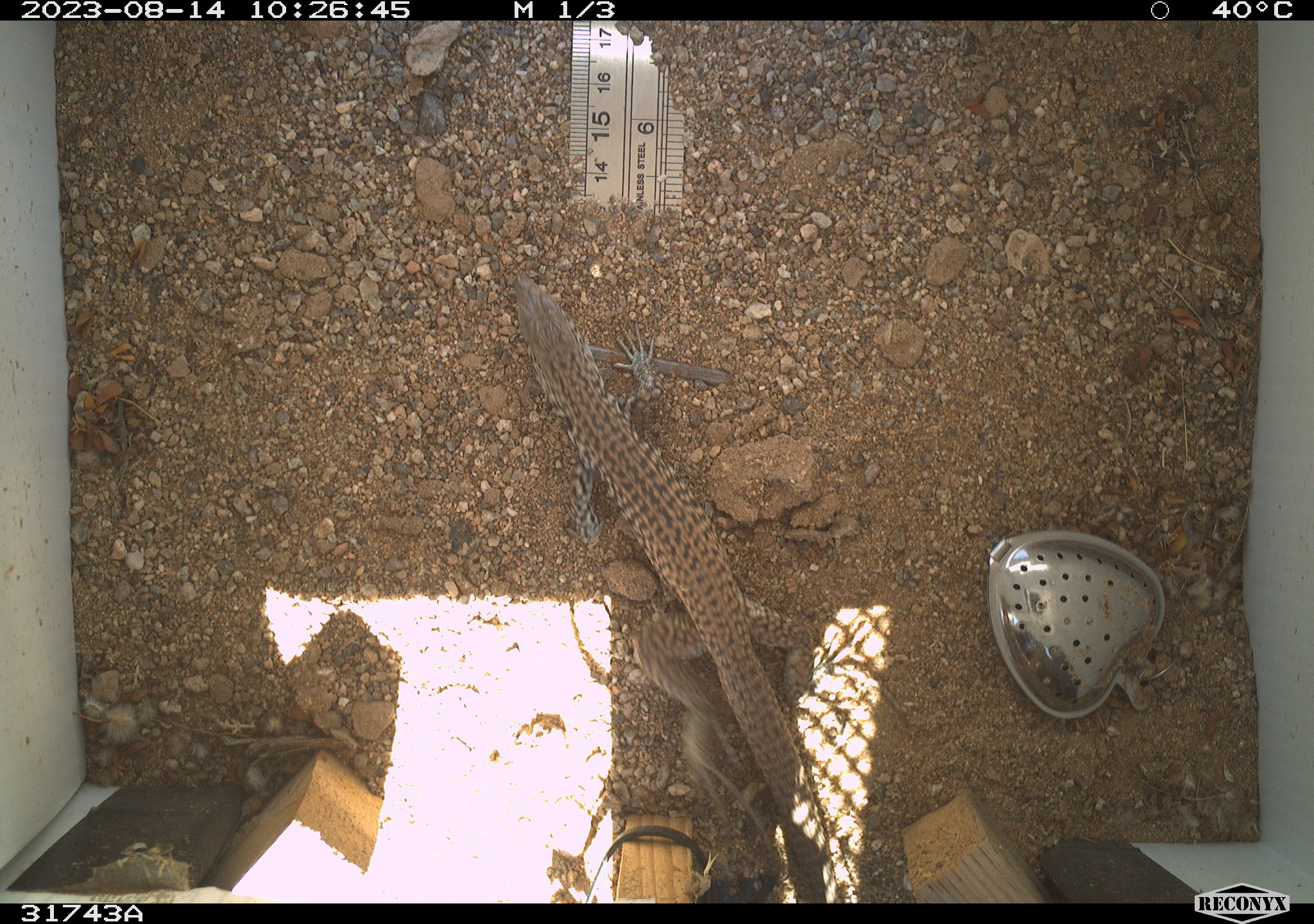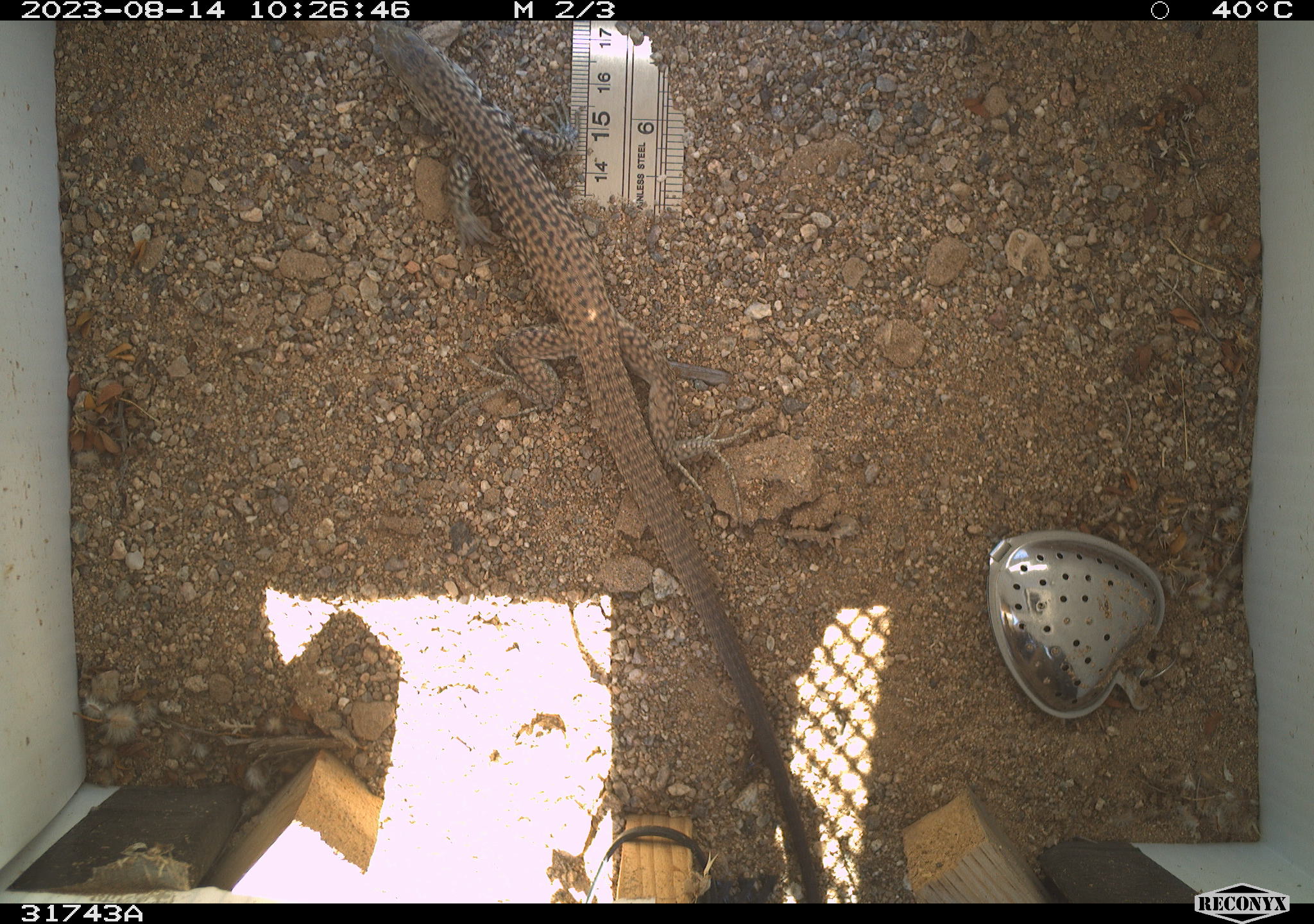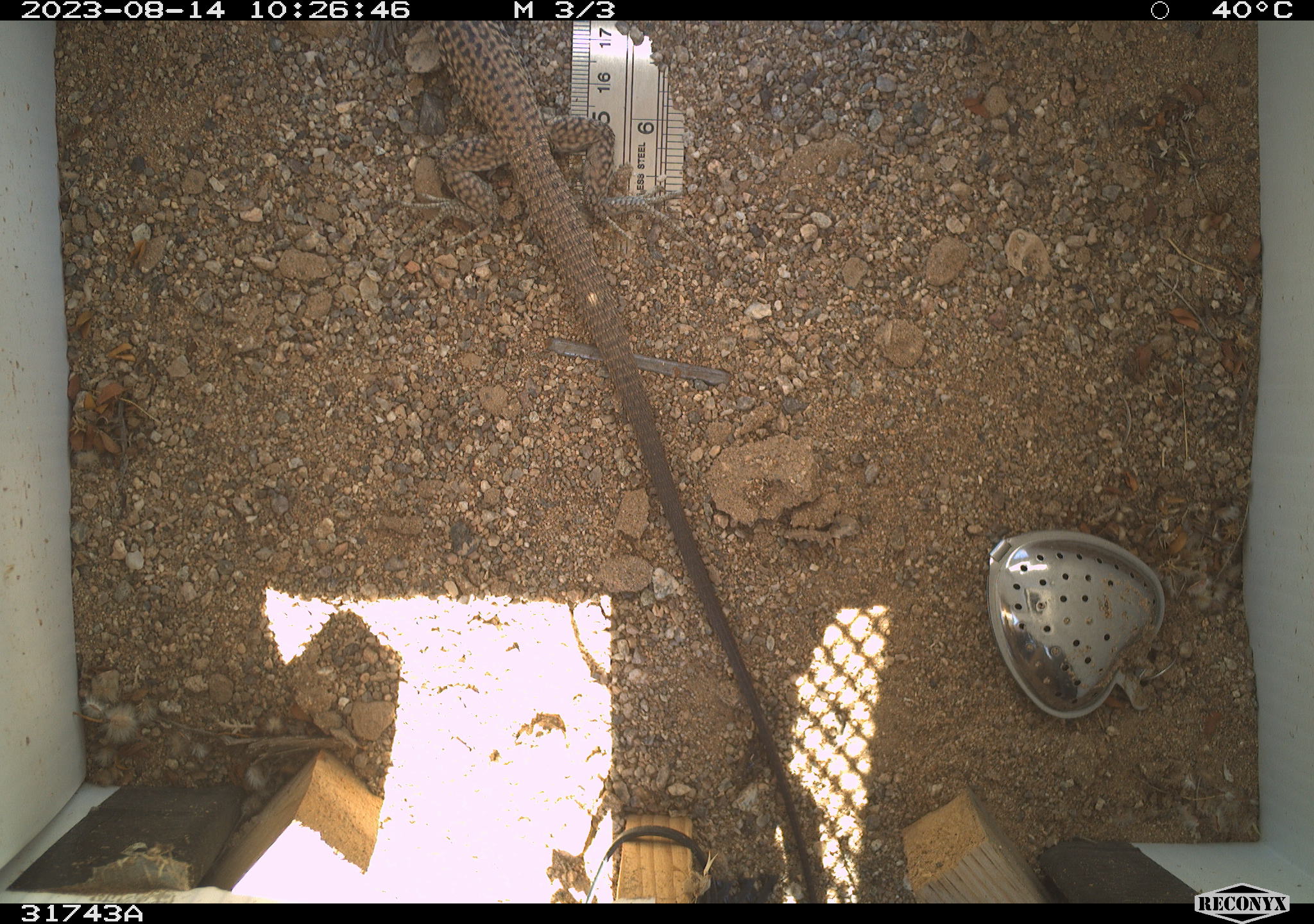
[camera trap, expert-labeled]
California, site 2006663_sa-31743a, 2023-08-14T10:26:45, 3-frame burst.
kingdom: Animalia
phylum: Chordata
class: Reptilia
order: Squamata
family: Teiidae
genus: Aspidoscelis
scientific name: Aspidoscelis tigris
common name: western whiptail